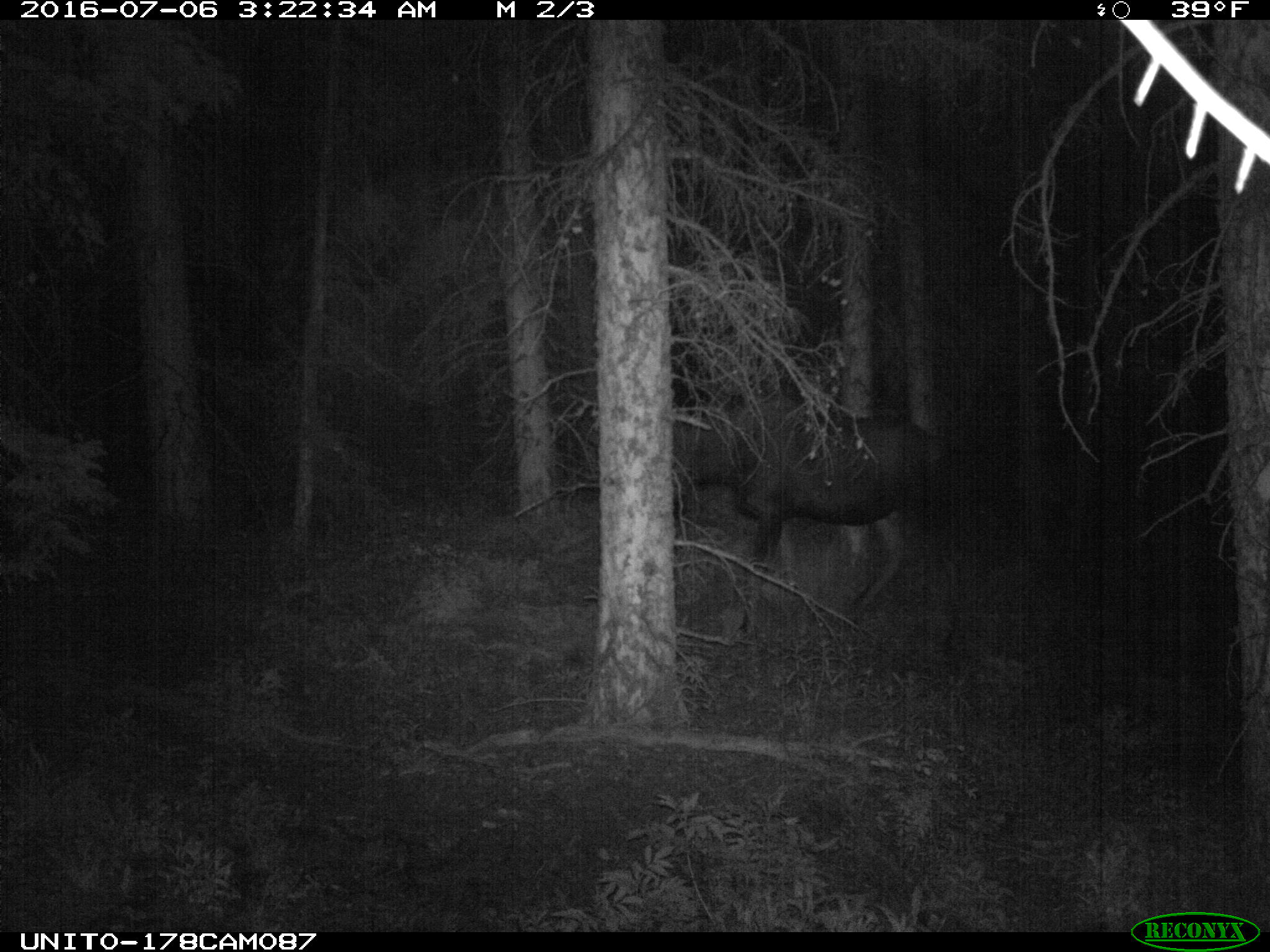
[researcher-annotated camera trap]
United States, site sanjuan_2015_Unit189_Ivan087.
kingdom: Animalia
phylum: Chordata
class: Mammalia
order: Artiodactyla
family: Cervidae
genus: Alces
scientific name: Alces alces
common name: moose